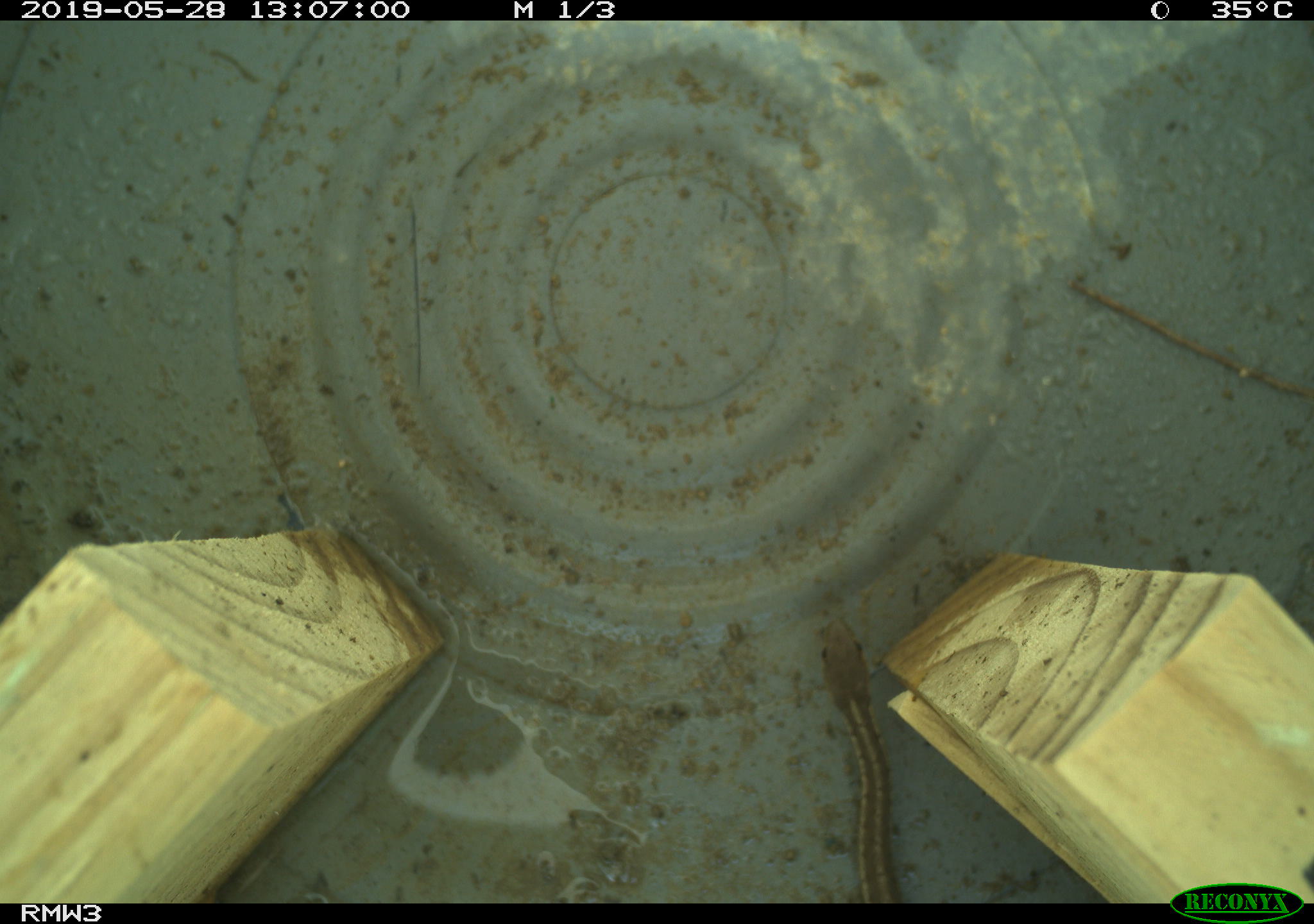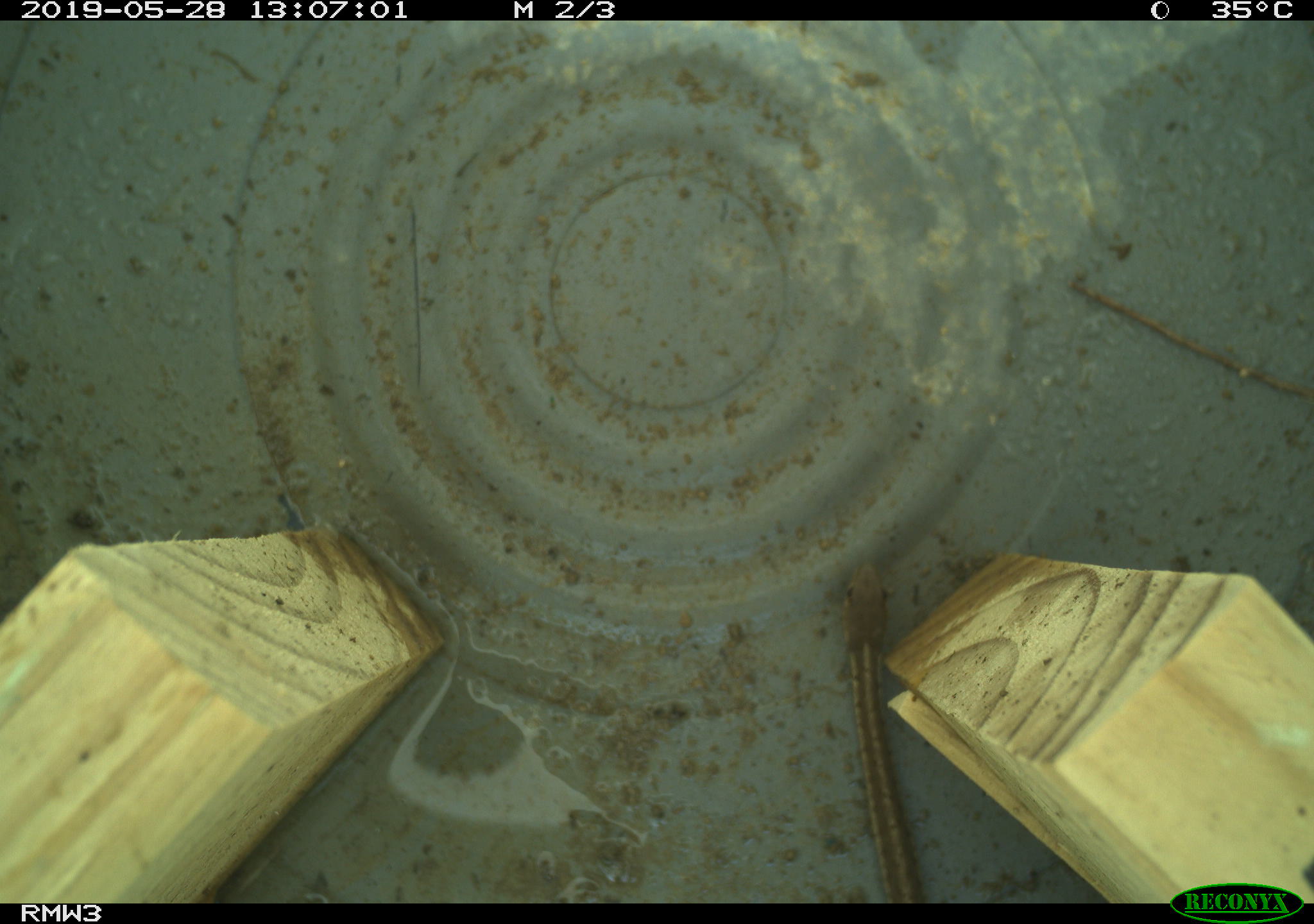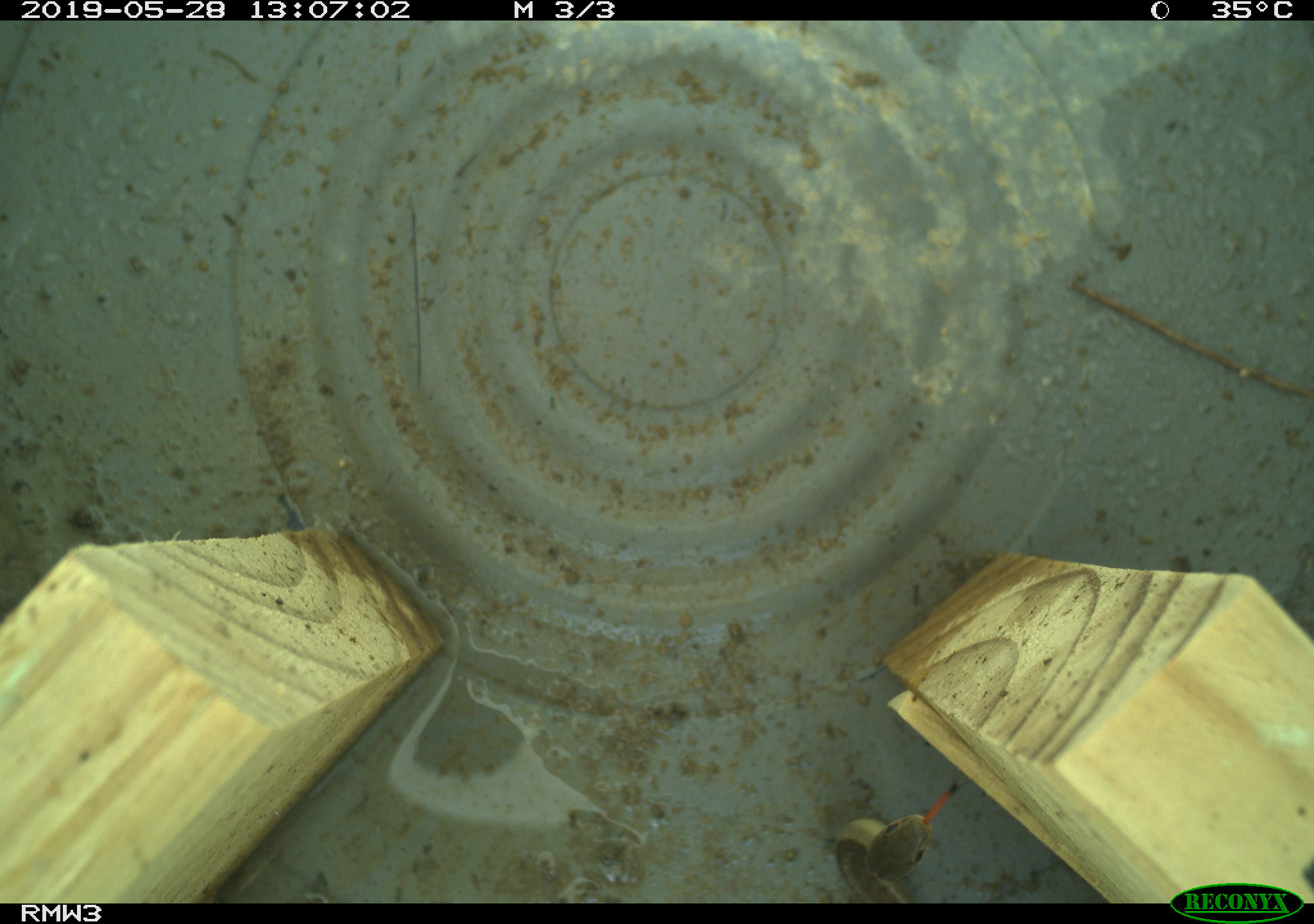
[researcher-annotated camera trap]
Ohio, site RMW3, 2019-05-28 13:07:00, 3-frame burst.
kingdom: Animalia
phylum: Chordata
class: Reptilia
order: Squamata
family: Colubridae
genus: Thamnophis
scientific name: Thamnophis sirtalis sirtalis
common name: eastern gartersnake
Eastern gartersnake (Thamnophis sirtalis sirtalis).